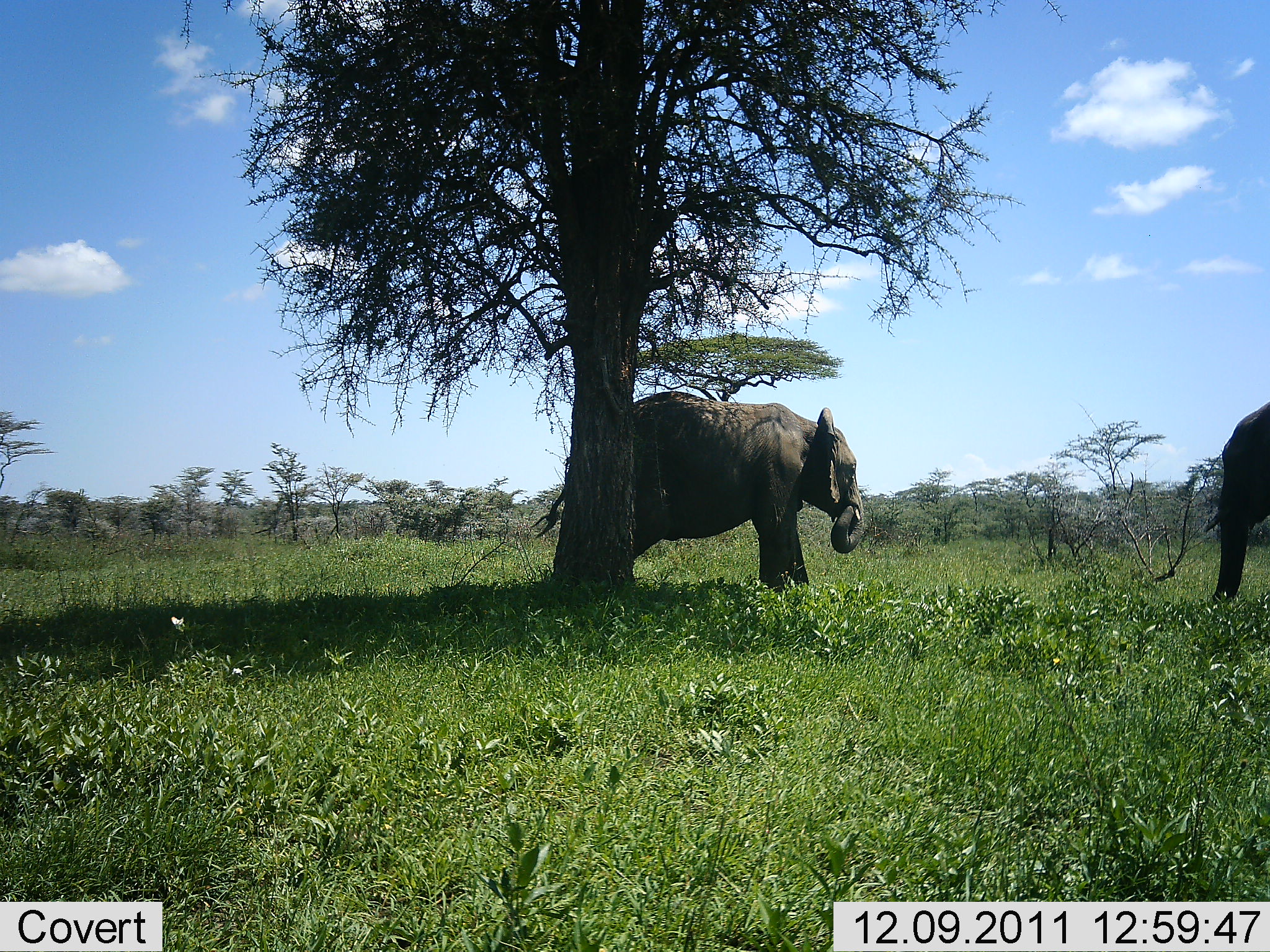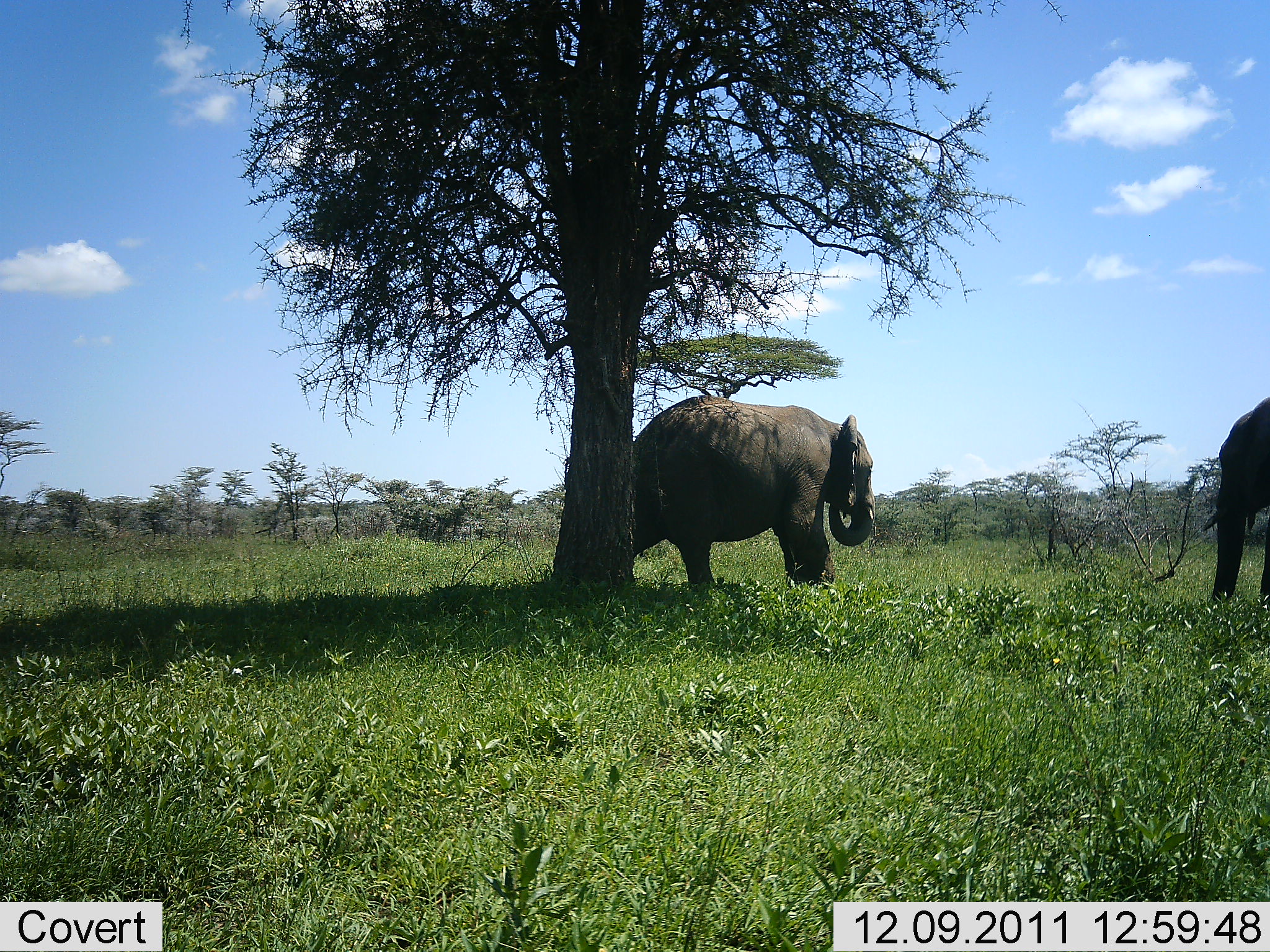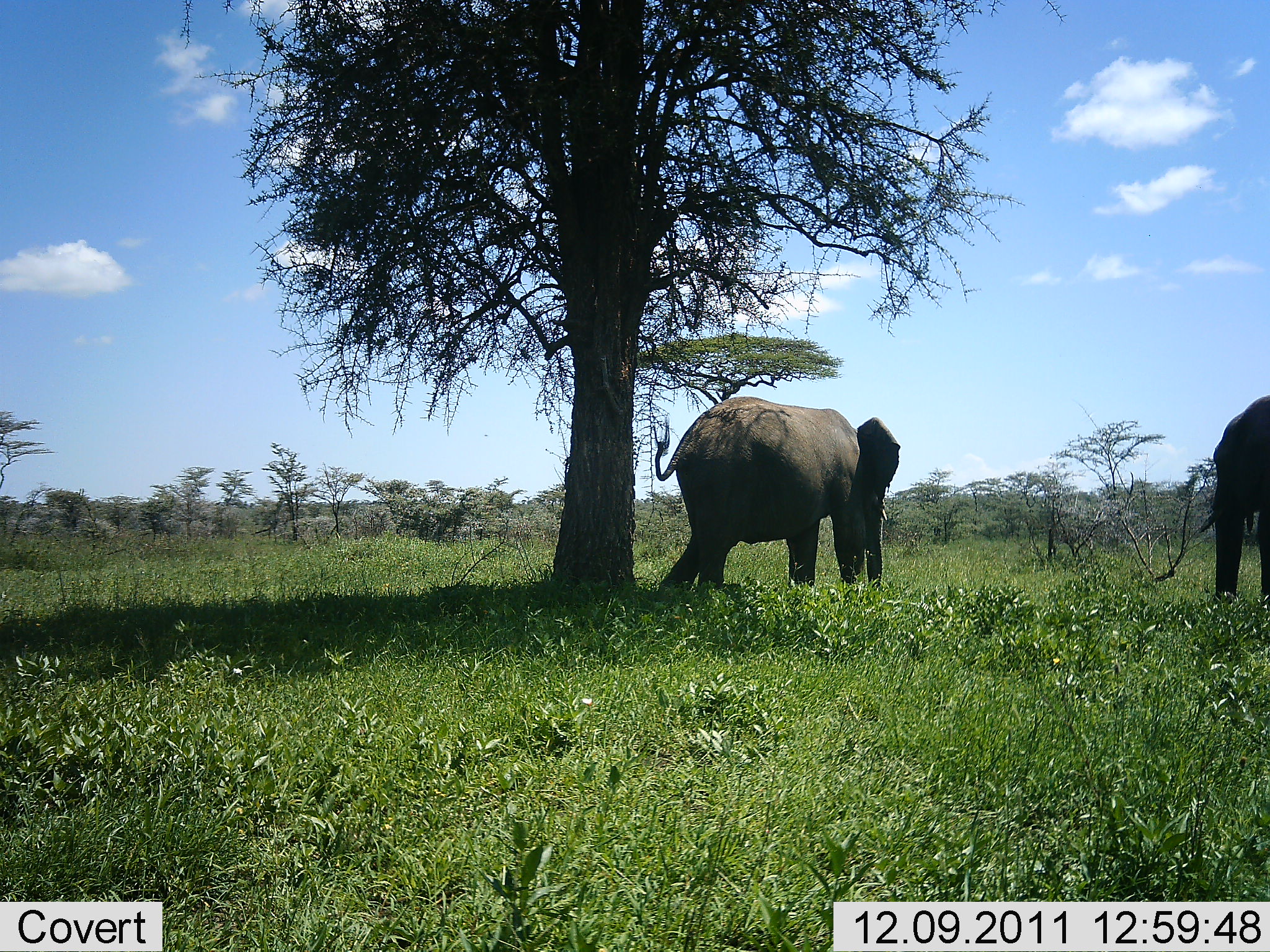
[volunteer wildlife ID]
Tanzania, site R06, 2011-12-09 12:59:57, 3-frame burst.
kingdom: Animalia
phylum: Chordata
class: Mammalia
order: Proboscidea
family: Elephantidae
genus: Loxodonta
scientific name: Loxodonta africana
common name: african bush elephant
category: elephant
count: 2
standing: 33%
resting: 0%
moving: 50%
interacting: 8%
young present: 0%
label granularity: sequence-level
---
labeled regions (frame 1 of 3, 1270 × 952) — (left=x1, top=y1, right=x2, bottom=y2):
animal: (left=527, top=391, right=866, bottom=594); (left=1194, top=400, right=1270, bottom=616)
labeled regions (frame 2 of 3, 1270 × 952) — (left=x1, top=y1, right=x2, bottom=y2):
animal: (left=626, top=393, right=877, bottom=592); (left=1199, top=394, right=1270, bottom=611)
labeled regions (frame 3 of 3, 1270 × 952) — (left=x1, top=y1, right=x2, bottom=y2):
animal: (left=652, top=396, right=900, bottom=599); (left=1196, top=393, right=1270, bottom=612)